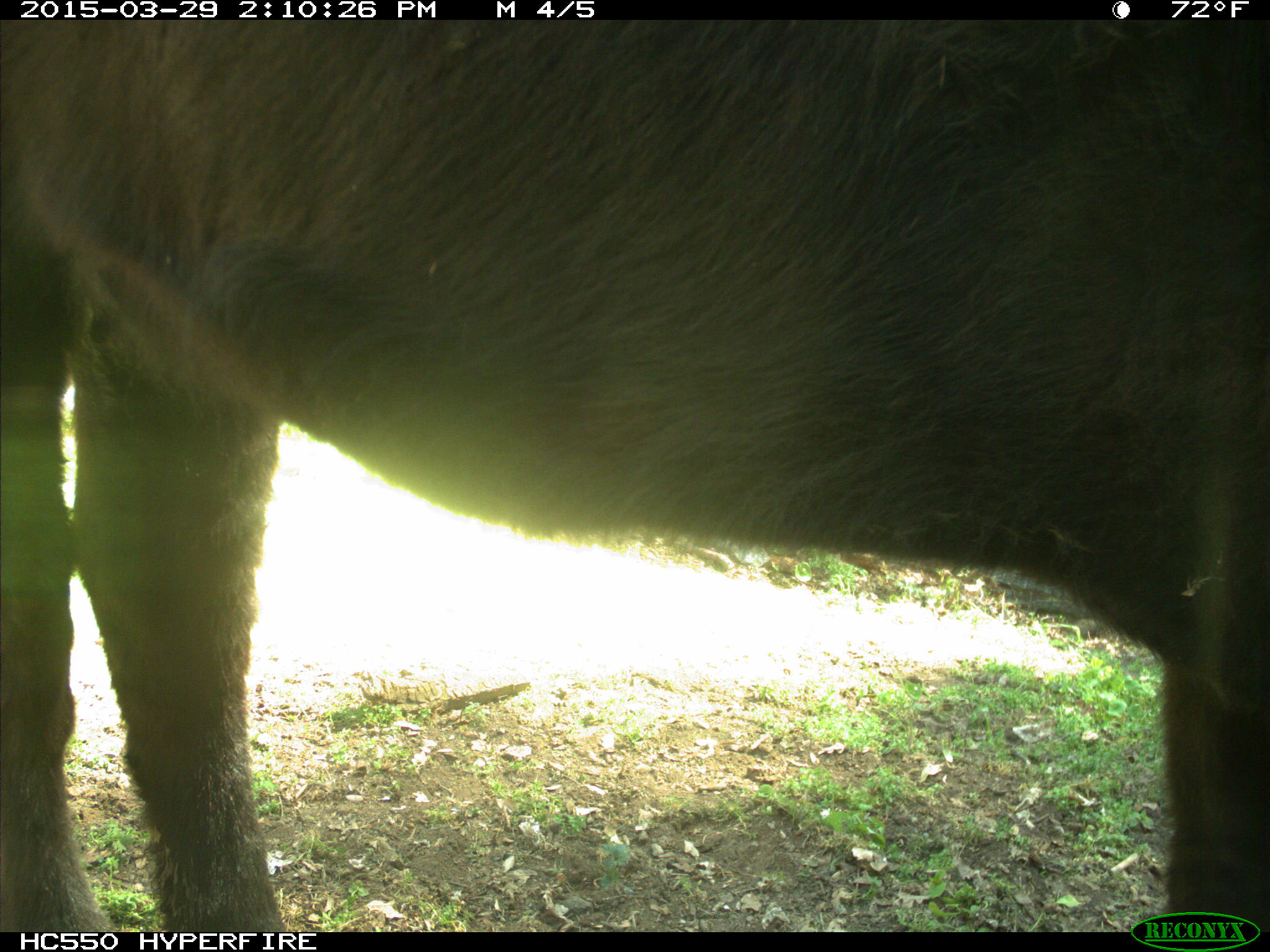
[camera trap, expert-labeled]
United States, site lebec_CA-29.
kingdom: Animalia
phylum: Chordata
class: Mammalia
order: Artiodactyla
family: Bovidae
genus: Bos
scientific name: Bos taurus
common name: domestic cow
Bos taurus (domestic cow).